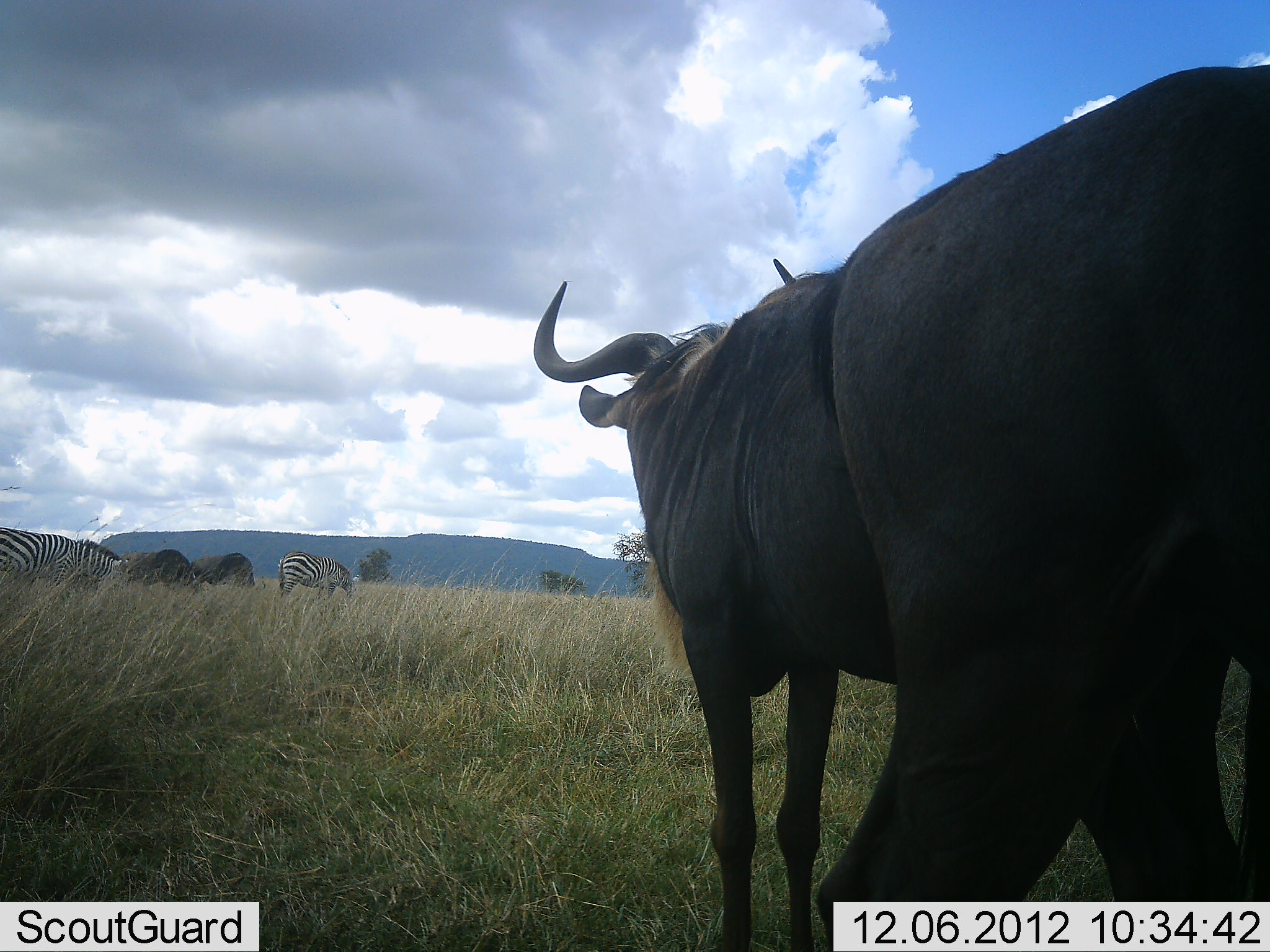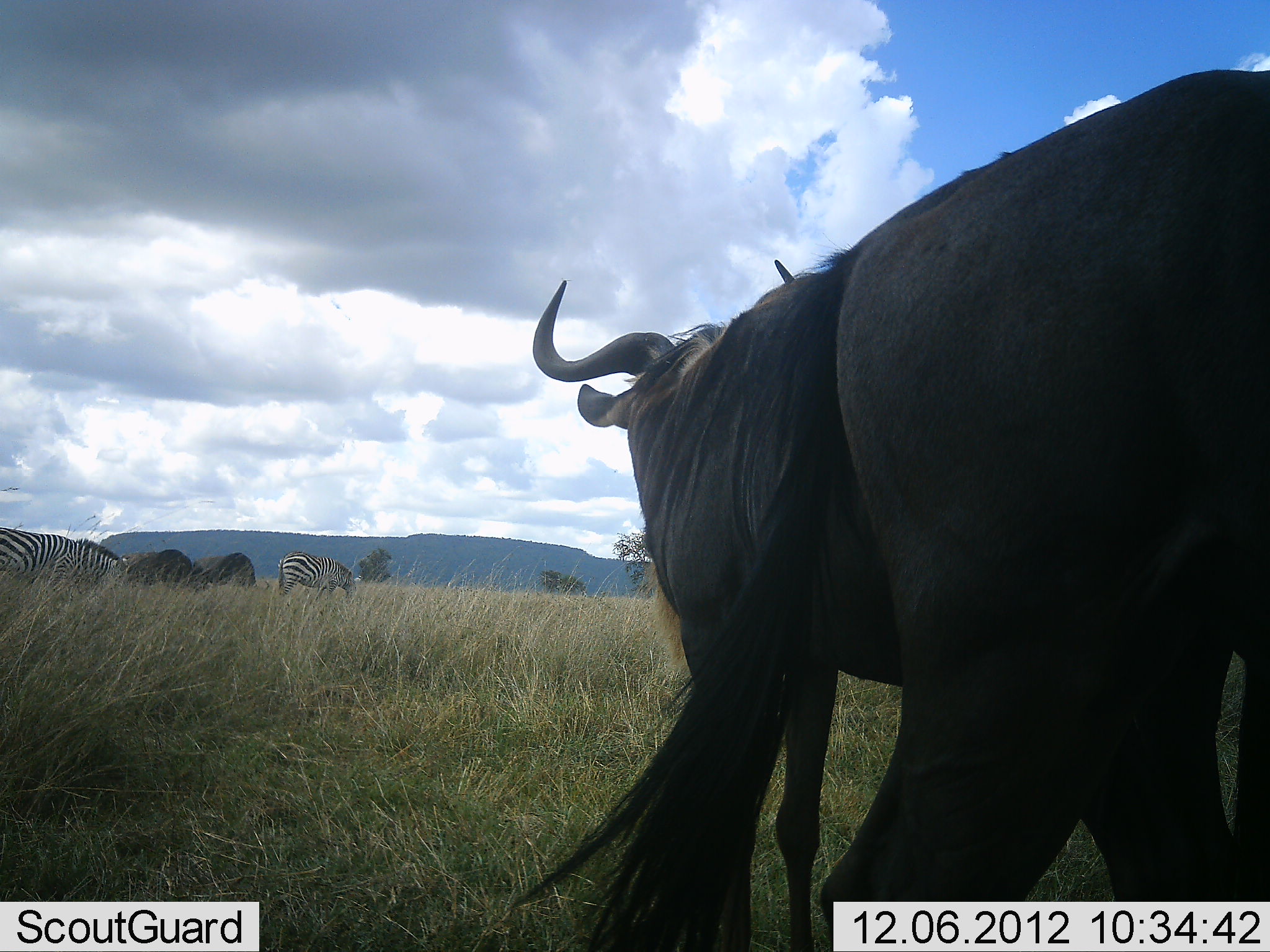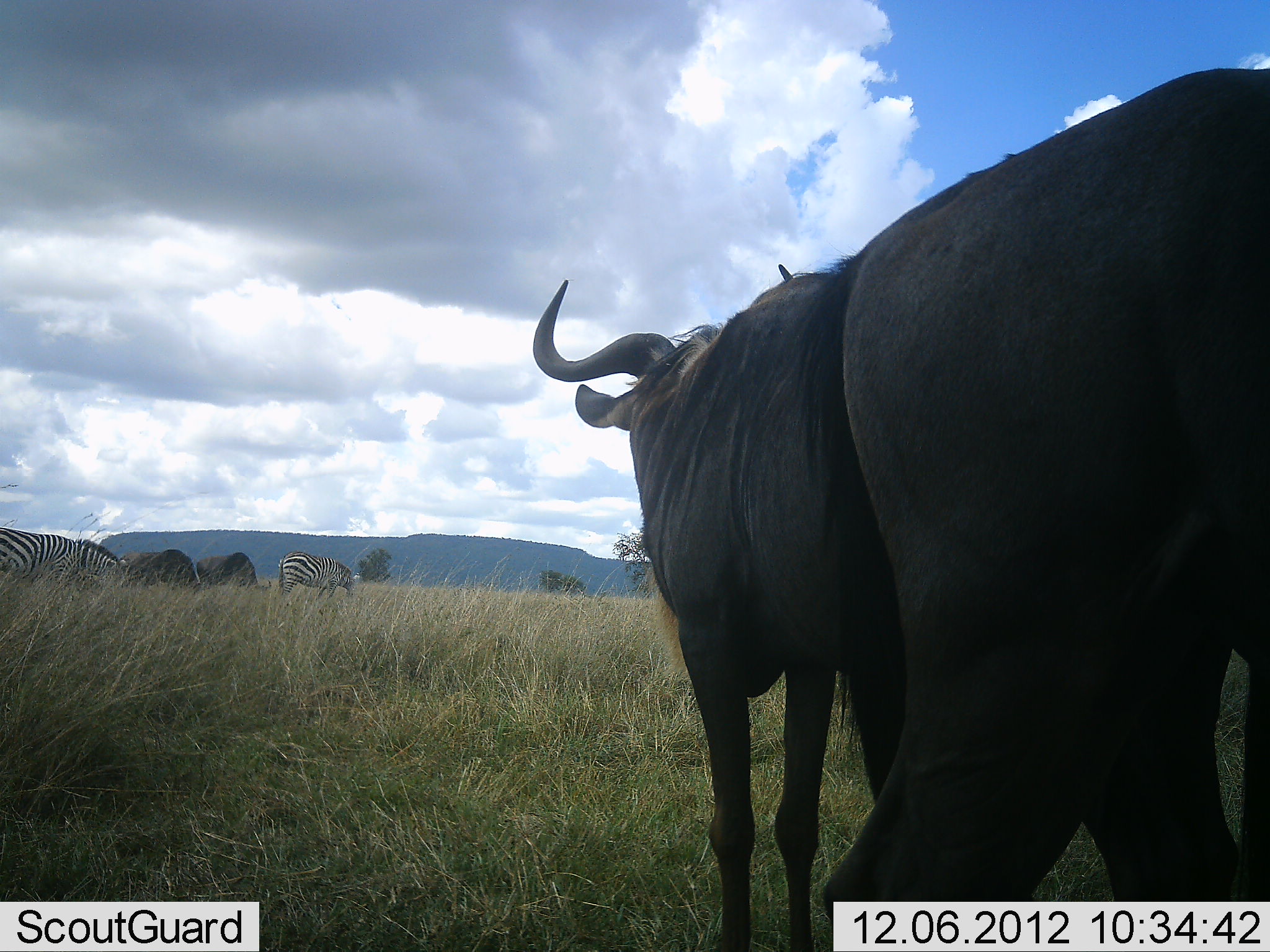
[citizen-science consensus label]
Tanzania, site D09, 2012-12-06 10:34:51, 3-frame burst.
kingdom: Animalia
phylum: Chordata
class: Mammalia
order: Artiodactyla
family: Bovidae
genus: Connochaetes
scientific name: Connochaetes taurinus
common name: blue wildebeest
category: wildebeest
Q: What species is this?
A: Wildebeest (blue wildebeest) (Connochaetes taurinus).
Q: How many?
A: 4.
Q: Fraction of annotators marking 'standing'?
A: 100%.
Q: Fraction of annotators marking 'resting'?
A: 0%.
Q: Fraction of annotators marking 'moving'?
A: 0%.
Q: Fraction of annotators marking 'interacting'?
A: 0%.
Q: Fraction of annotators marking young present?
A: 0%.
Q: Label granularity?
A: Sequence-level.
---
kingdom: Animalia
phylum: Chordata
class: Mammalia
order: Perissodactyla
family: Equidae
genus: Equus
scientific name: Equus quagga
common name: plains zebra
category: zebra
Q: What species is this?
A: Zebra (plains zebra) (Equus quagga).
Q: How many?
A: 2.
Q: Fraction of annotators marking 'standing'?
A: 18%.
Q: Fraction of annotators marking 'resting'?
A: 0%.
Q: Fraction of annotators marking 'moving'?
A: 0%.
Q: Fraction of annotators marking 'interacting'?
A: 0%.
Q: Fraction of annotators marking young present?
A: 0%.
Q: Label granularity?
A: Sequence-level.